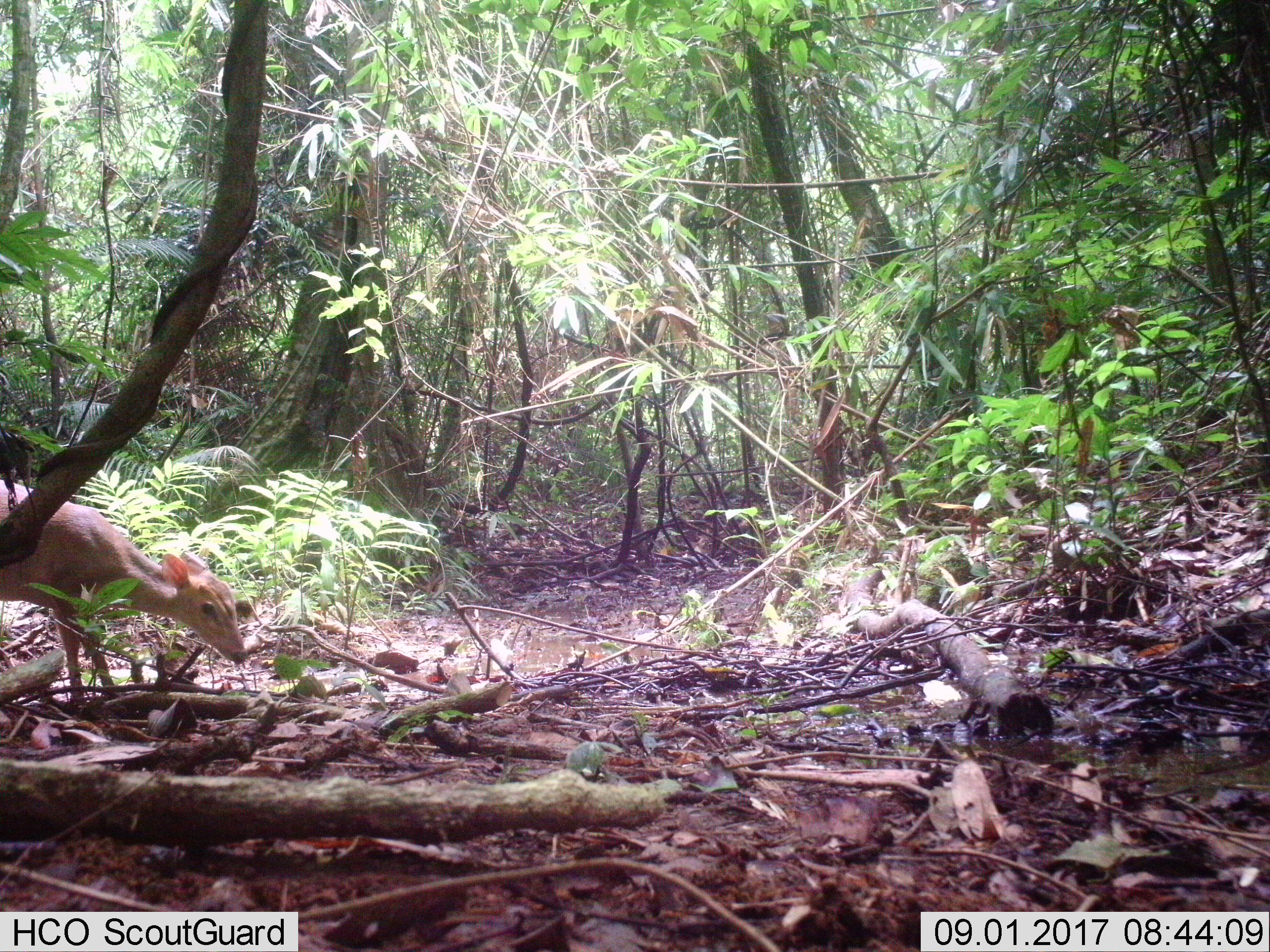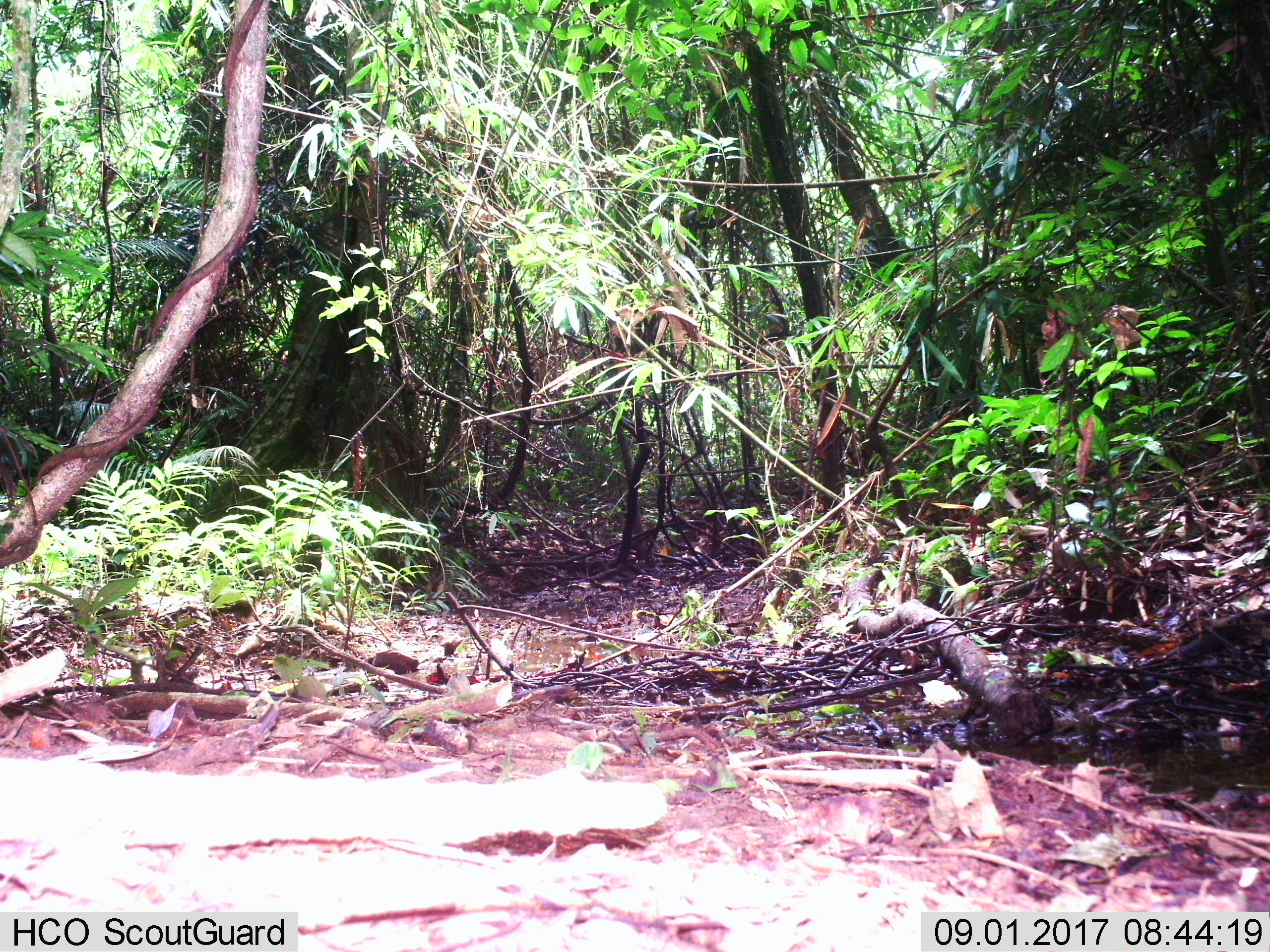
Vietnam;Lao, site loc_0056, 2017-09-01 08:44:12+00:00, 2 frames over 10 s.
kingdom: Animalia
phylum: Chordata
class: Mammalia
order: Artiodactyla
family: Cervidae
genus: Muntiacus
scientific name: Muntiacus vuquangensis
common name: large-antlered muntjac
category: large antlered muntjac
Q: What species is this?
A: Large antlered muntjac (large-antlered muntjac) (Muntiacus vuquangensis).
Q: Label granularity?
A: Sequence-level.